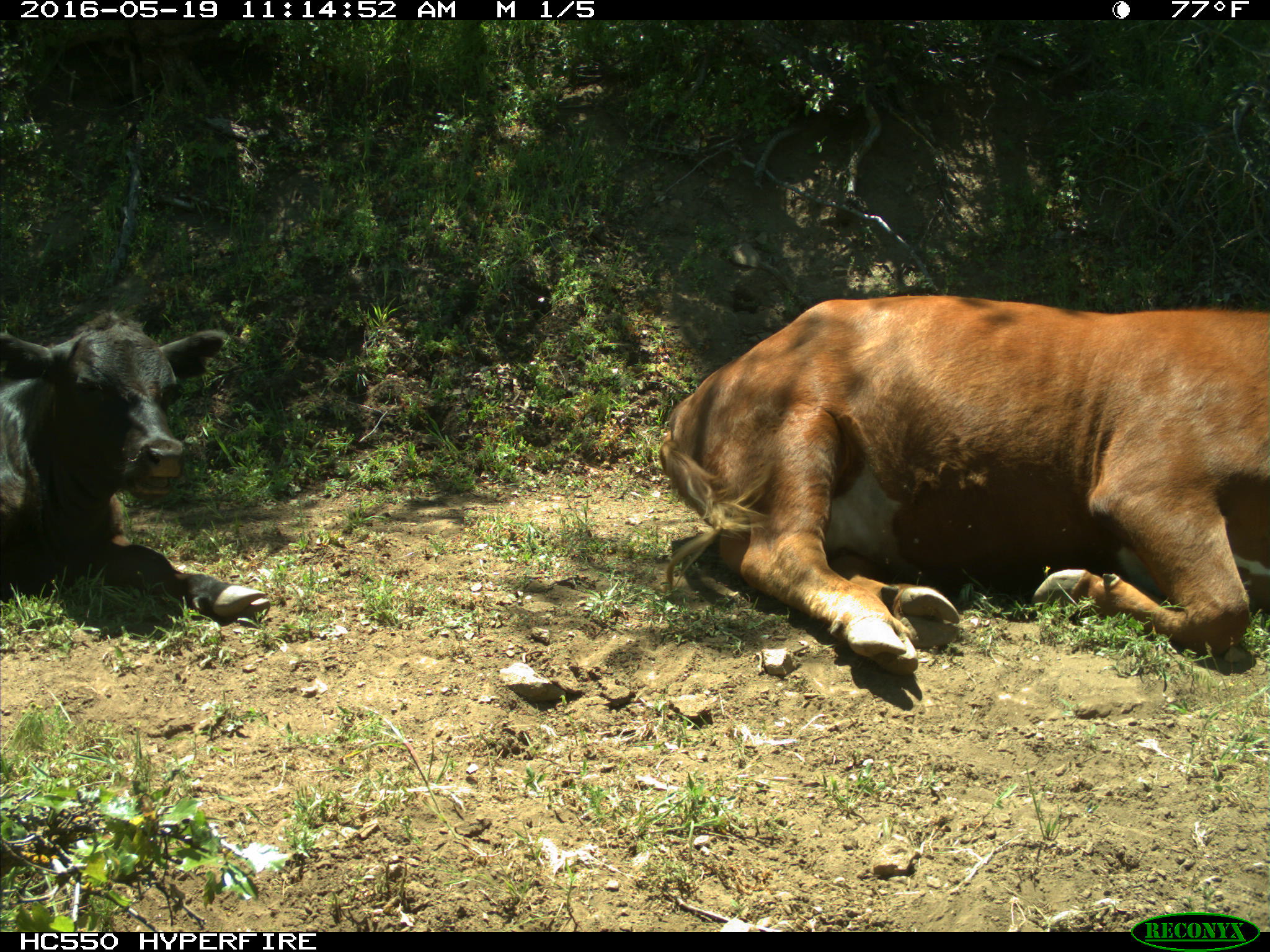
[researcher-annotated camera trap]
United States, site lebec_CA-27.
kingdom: Animalia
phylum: Chordata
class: Mammalia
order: Artiodactyla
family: Bovidae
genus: Bos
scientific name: Bos taurus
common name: domestic cow